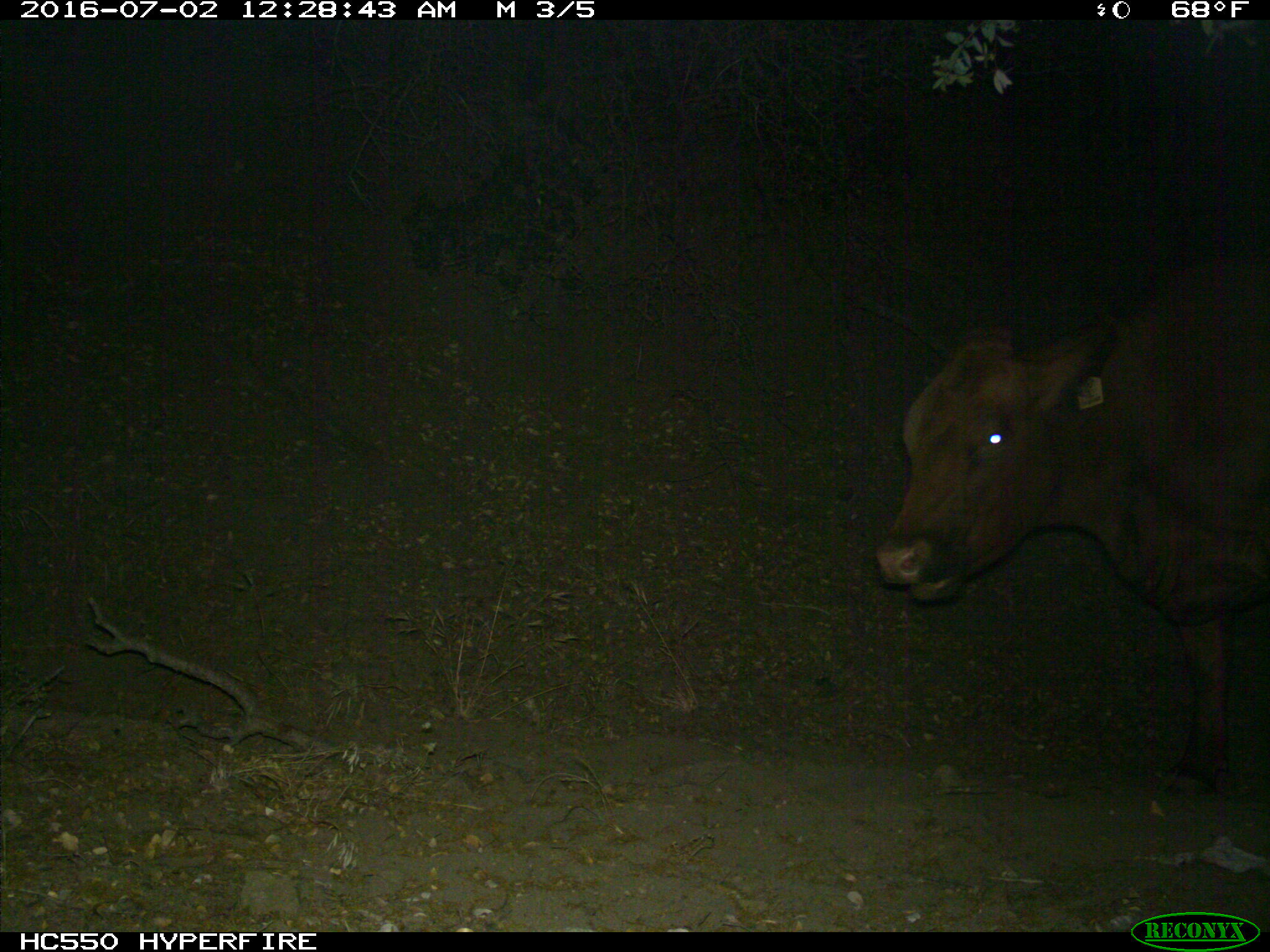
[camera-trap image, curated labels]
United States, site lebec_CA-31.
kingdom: Animalia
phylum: Chordata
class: Mammalia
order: Artiodactyla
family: Bovidae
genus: Bos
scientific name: Bos taurus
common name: domestic cow